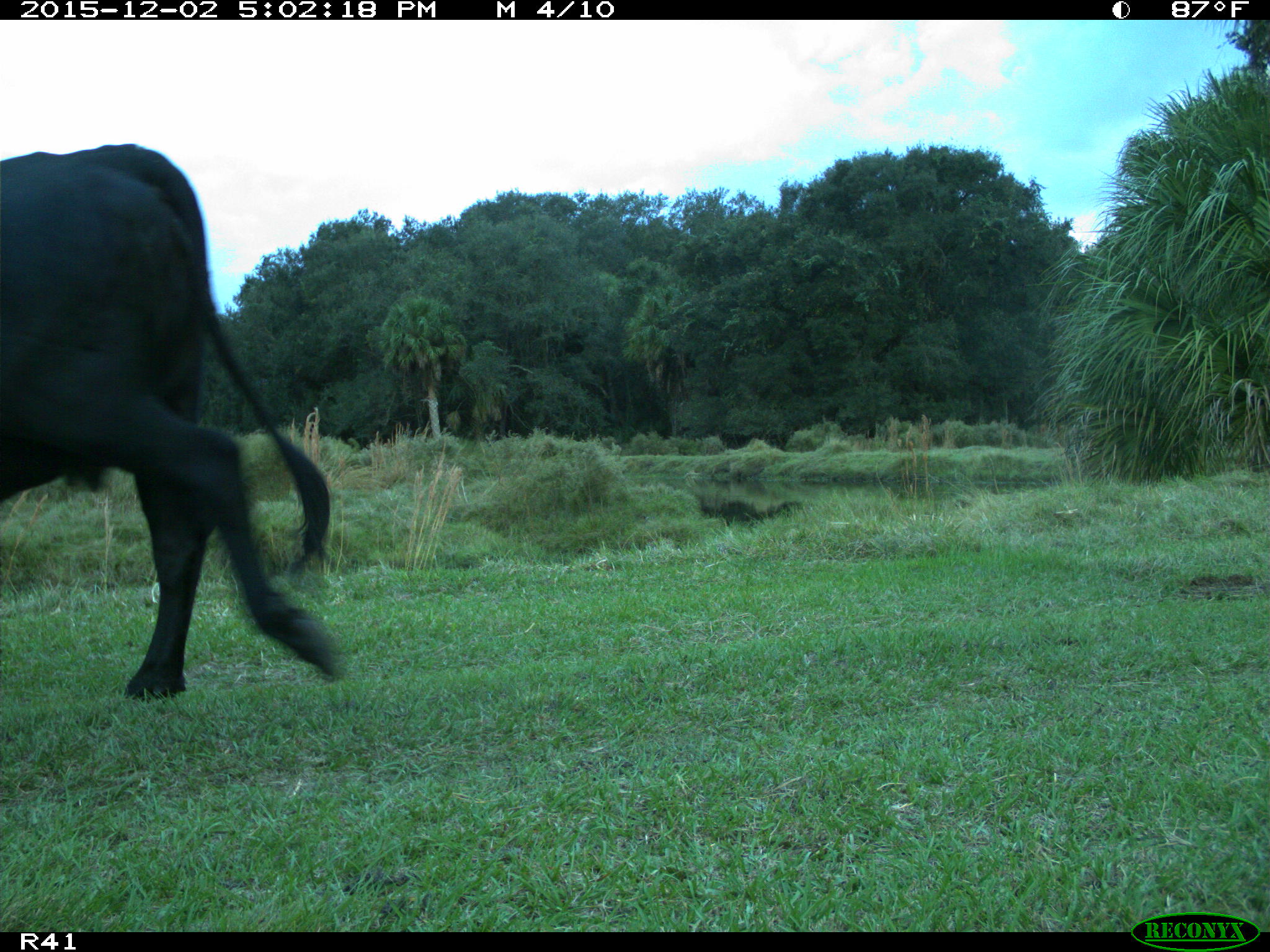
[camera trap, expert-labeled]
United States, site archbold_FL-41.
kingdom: Animalia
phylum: Chordata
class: Mammalia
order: Artiodactyla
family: Bovidae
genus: Bos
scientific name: Bos taurus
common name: domestic cow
Bos taurus (domestic cow).